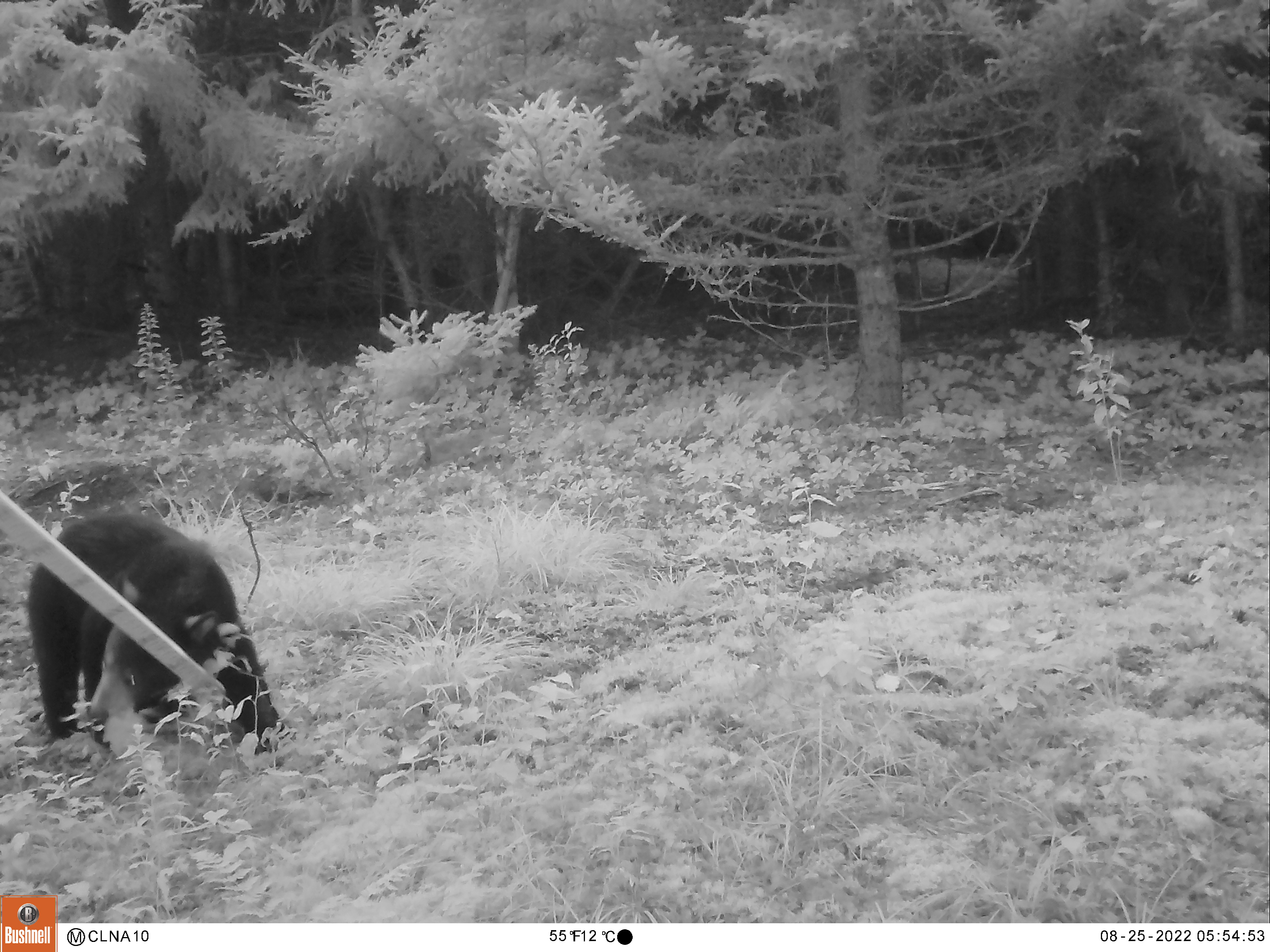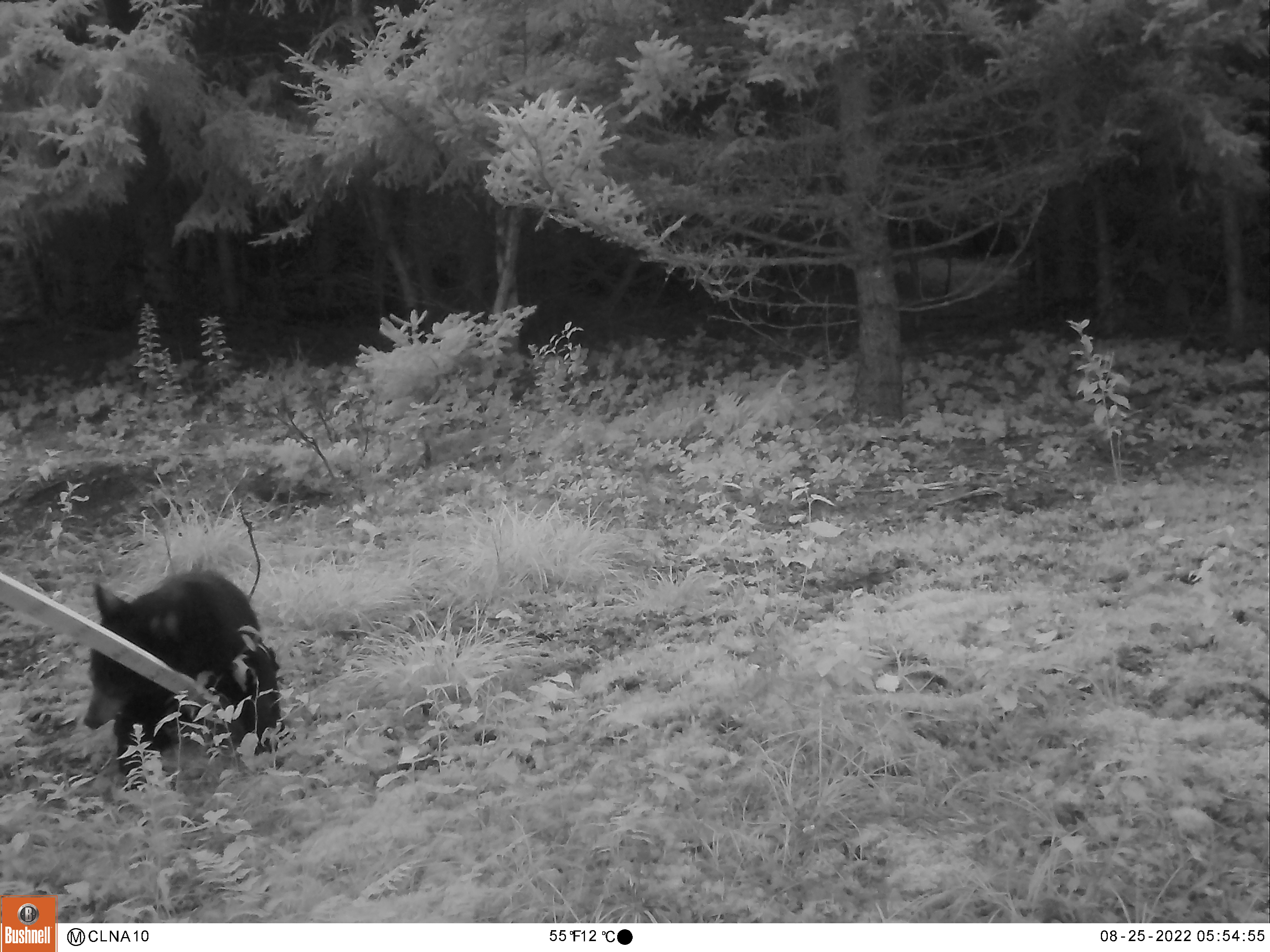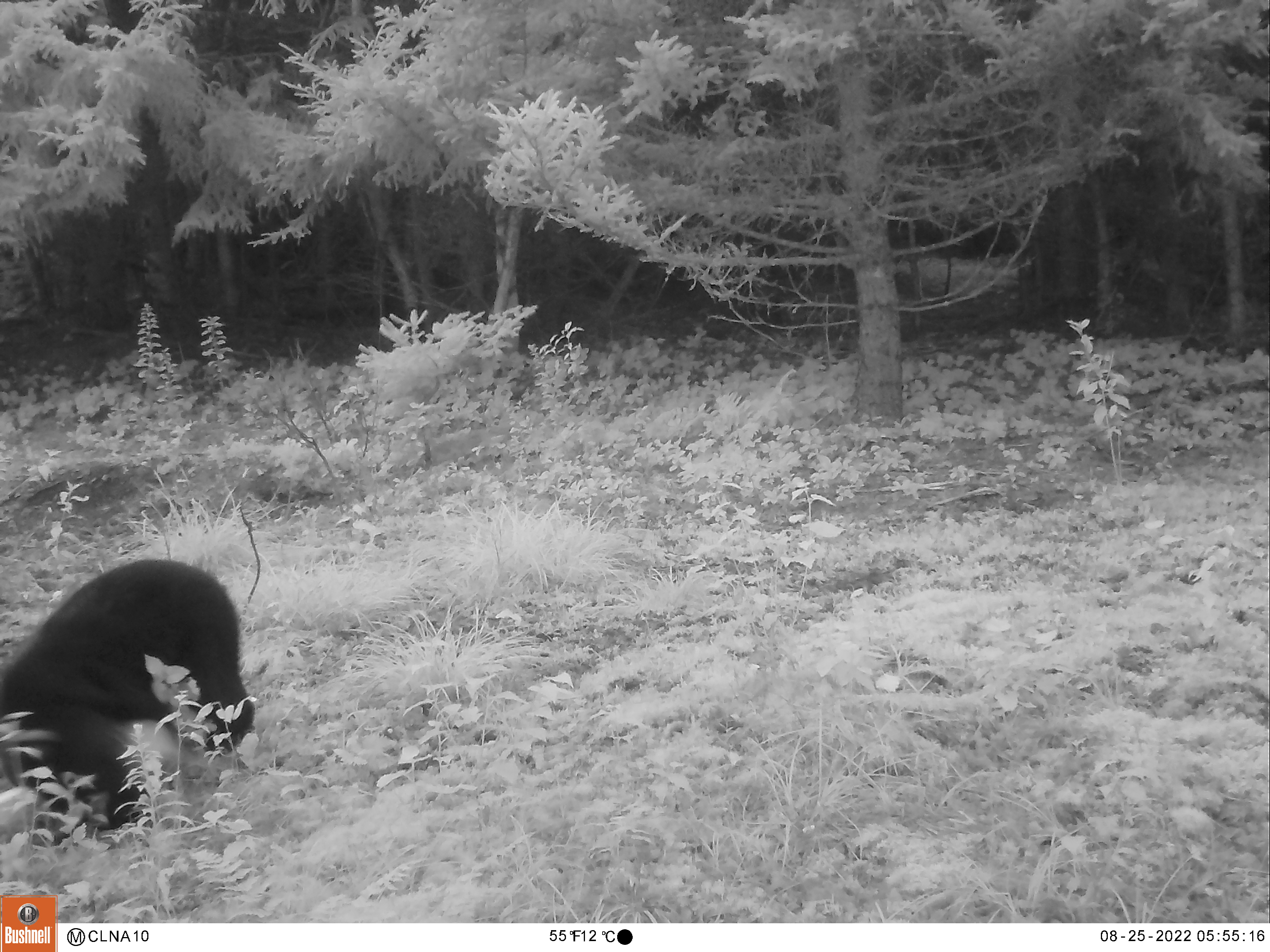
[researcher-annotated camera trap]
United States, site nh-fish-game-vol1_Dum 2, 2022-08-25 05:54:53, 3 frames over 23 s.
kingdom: Animalia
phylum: Chordata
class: Mammalia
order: Carnivora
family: Ursidae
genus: Ursus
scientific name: Ursus americanus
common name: black bear